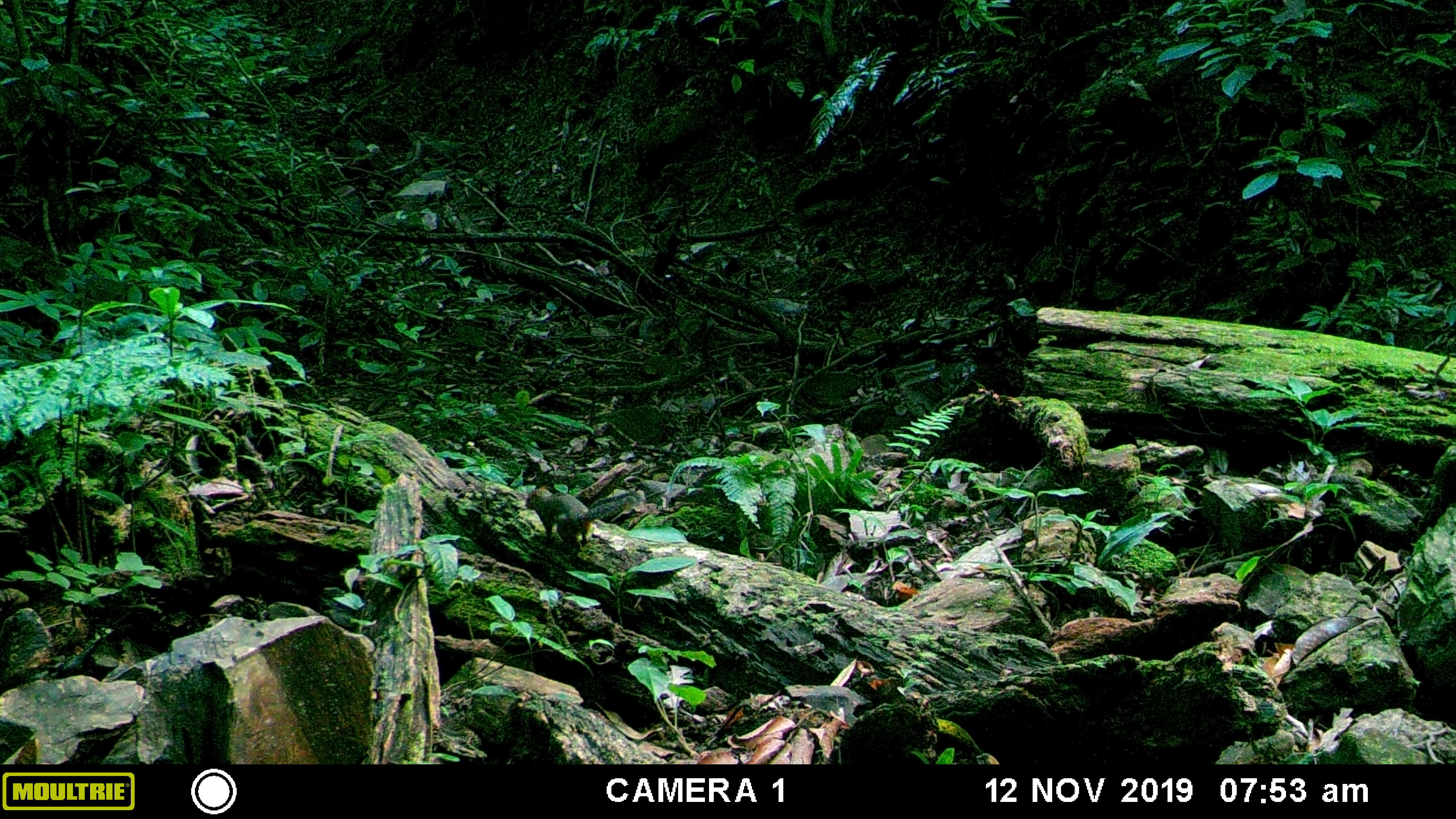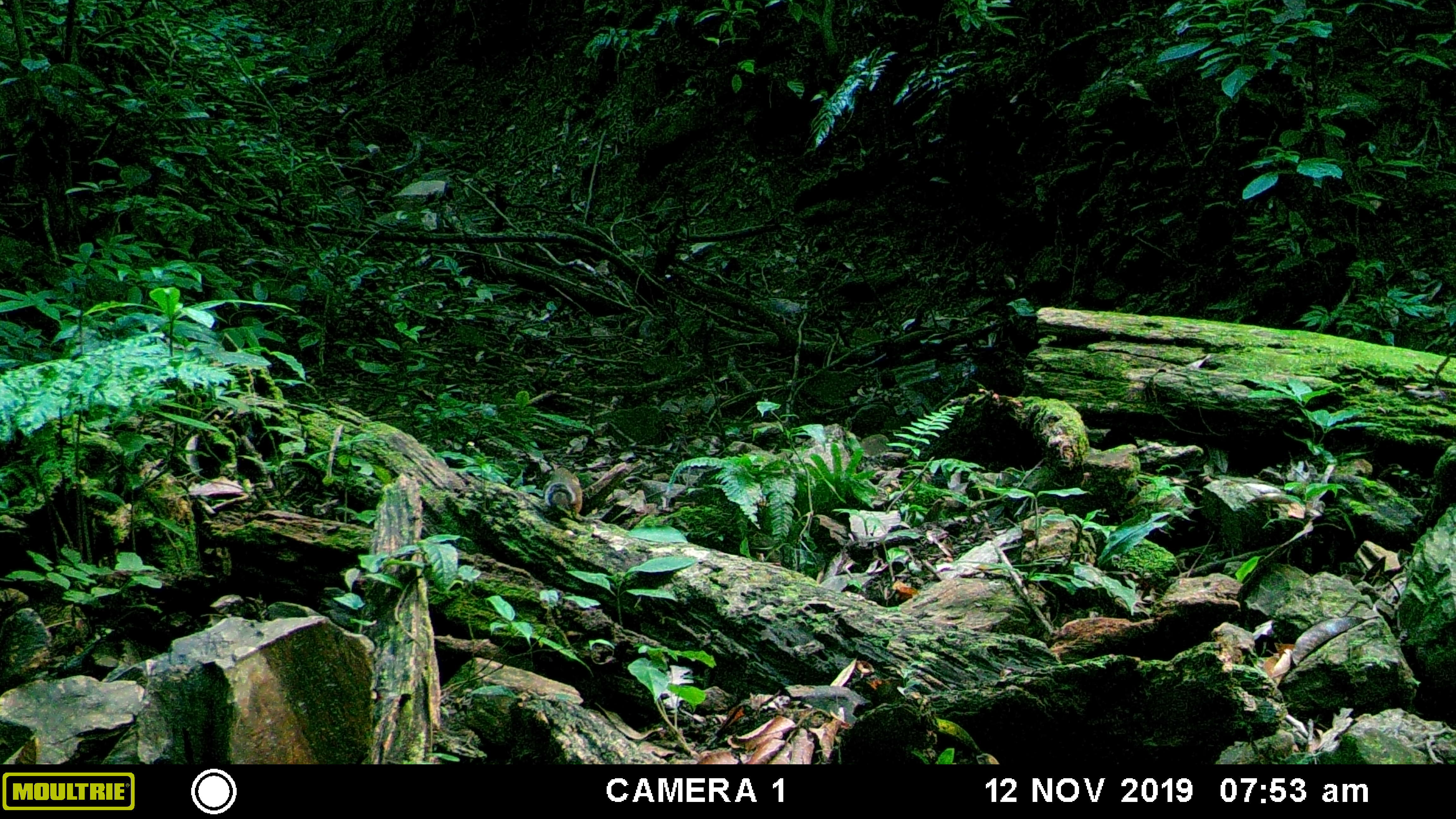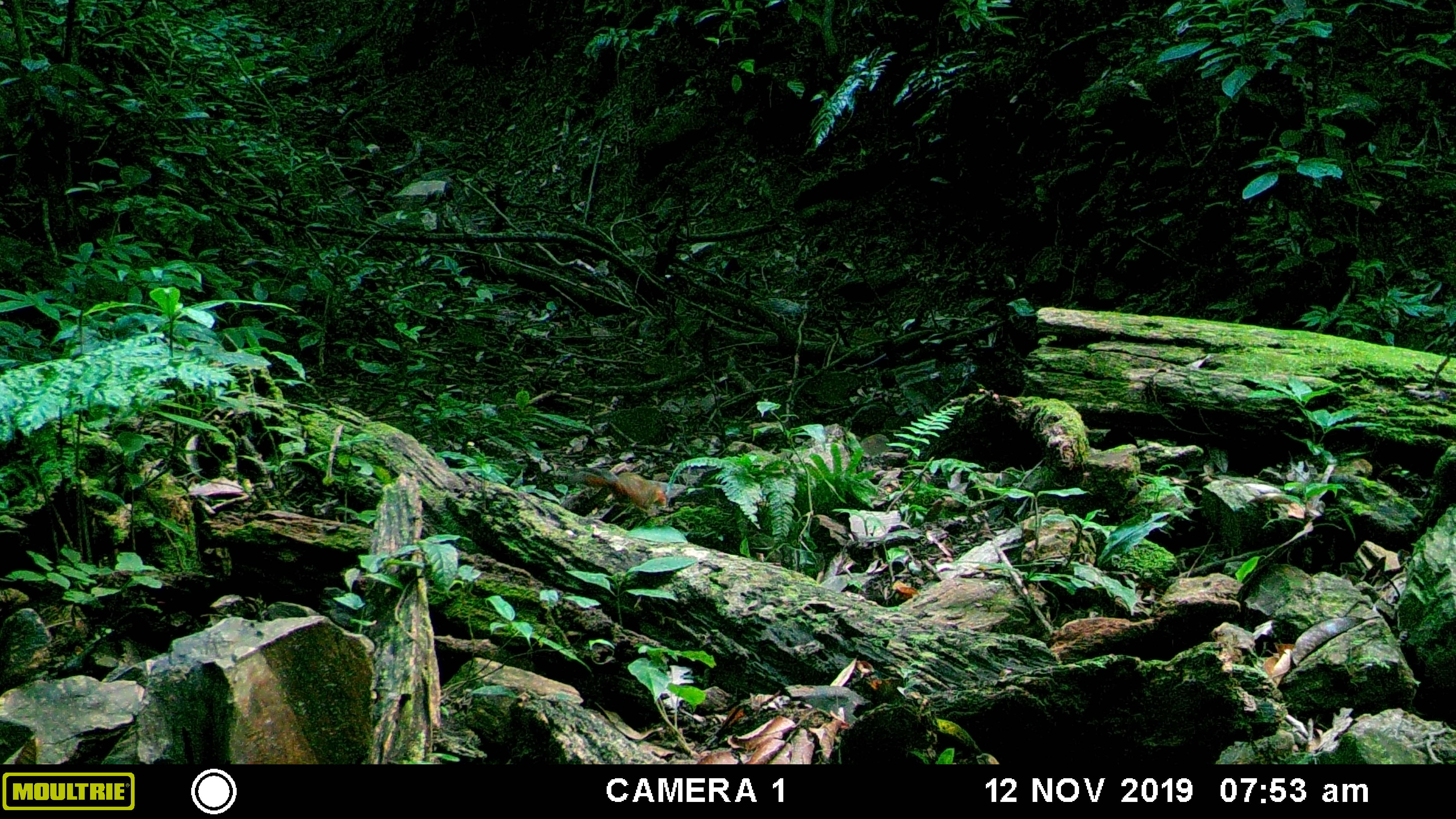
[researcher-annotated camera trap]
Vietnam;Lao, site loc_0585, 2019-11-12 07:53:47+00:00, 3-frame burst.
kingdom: Animalia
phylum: Chordata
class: Mammalia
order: Rodentia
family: Sciuridae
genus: Dremomys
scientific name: Dremomys rufigenis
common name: red-cheeked squirrel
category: red cheeked squirrel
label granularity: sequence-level